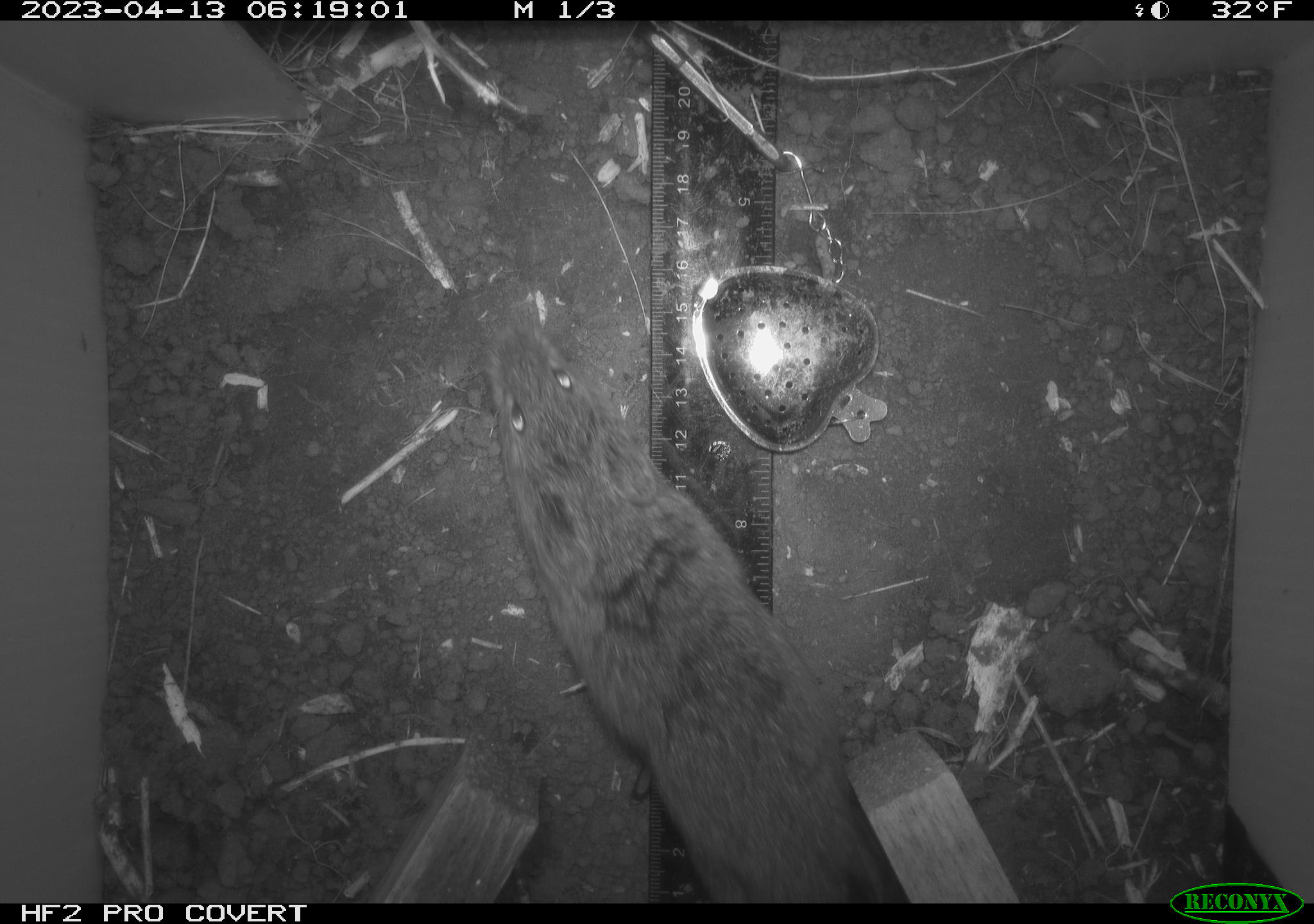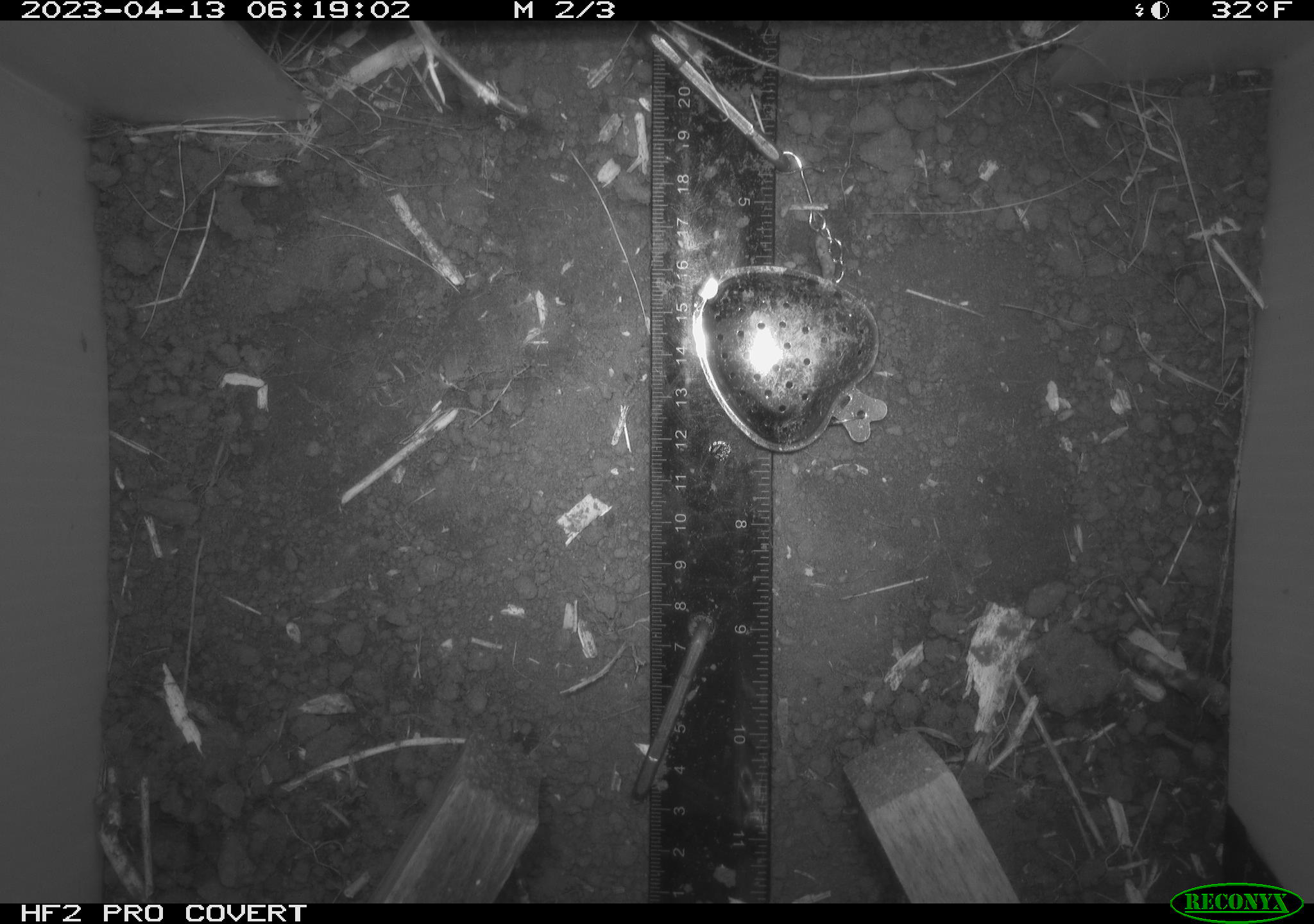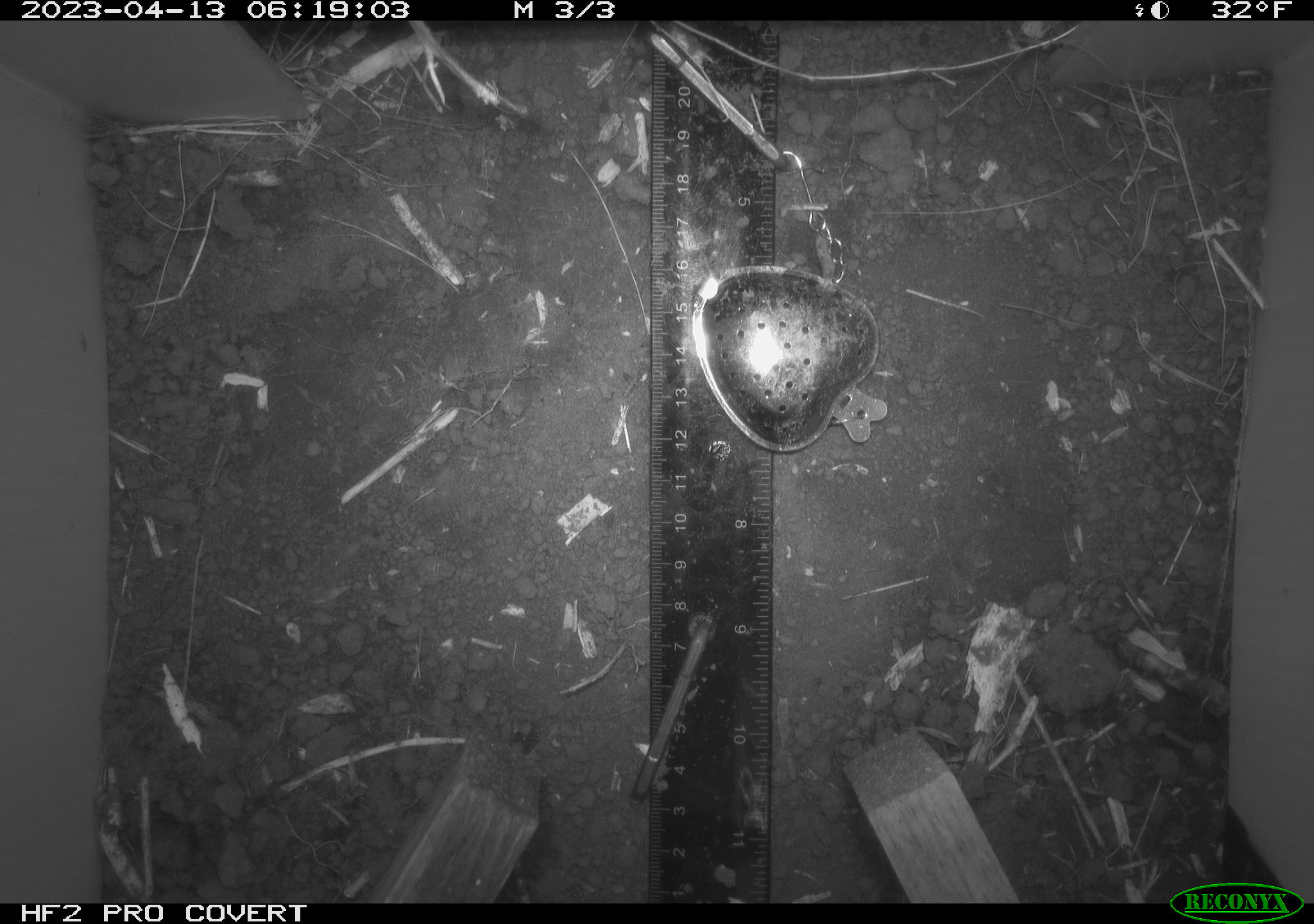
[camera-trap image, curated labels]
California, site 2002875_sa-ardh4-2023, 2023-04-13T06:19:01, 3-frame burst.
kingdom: Animalia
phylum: Chordata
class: Mammalia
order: Rodentia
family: Cricetidae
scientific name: Arvicolinae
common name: voles, lemmings, and muskrats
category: arvicolinae subfamily